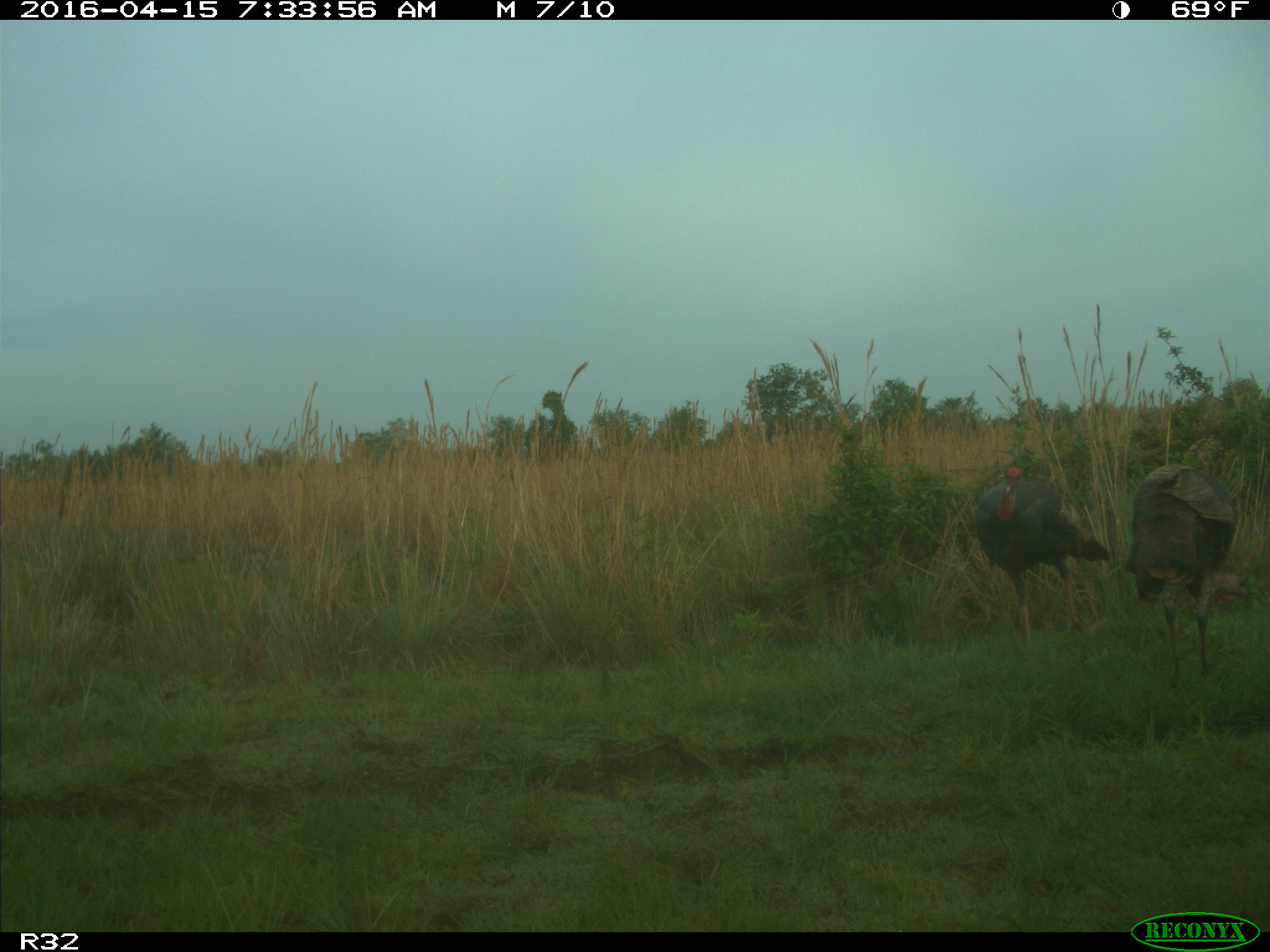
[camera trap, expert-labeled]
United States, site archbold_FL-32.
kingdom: Animalia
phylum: Chordata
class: Aves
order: Galliformes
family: Phasianidae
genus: Meleagris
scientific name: Meleagris gallopavo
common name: wild turkey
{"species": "Meleagris gallopavo (wild turkey)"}